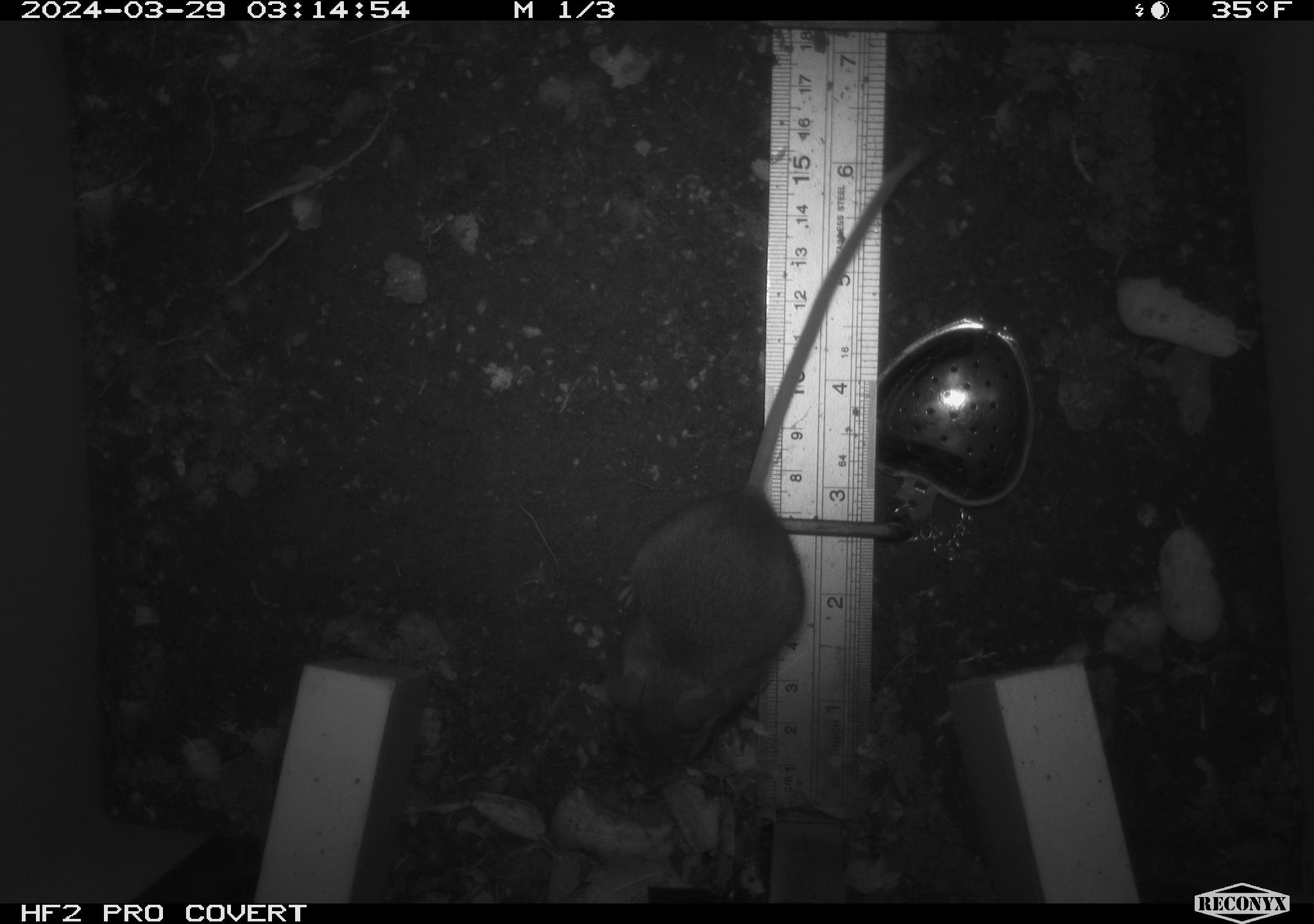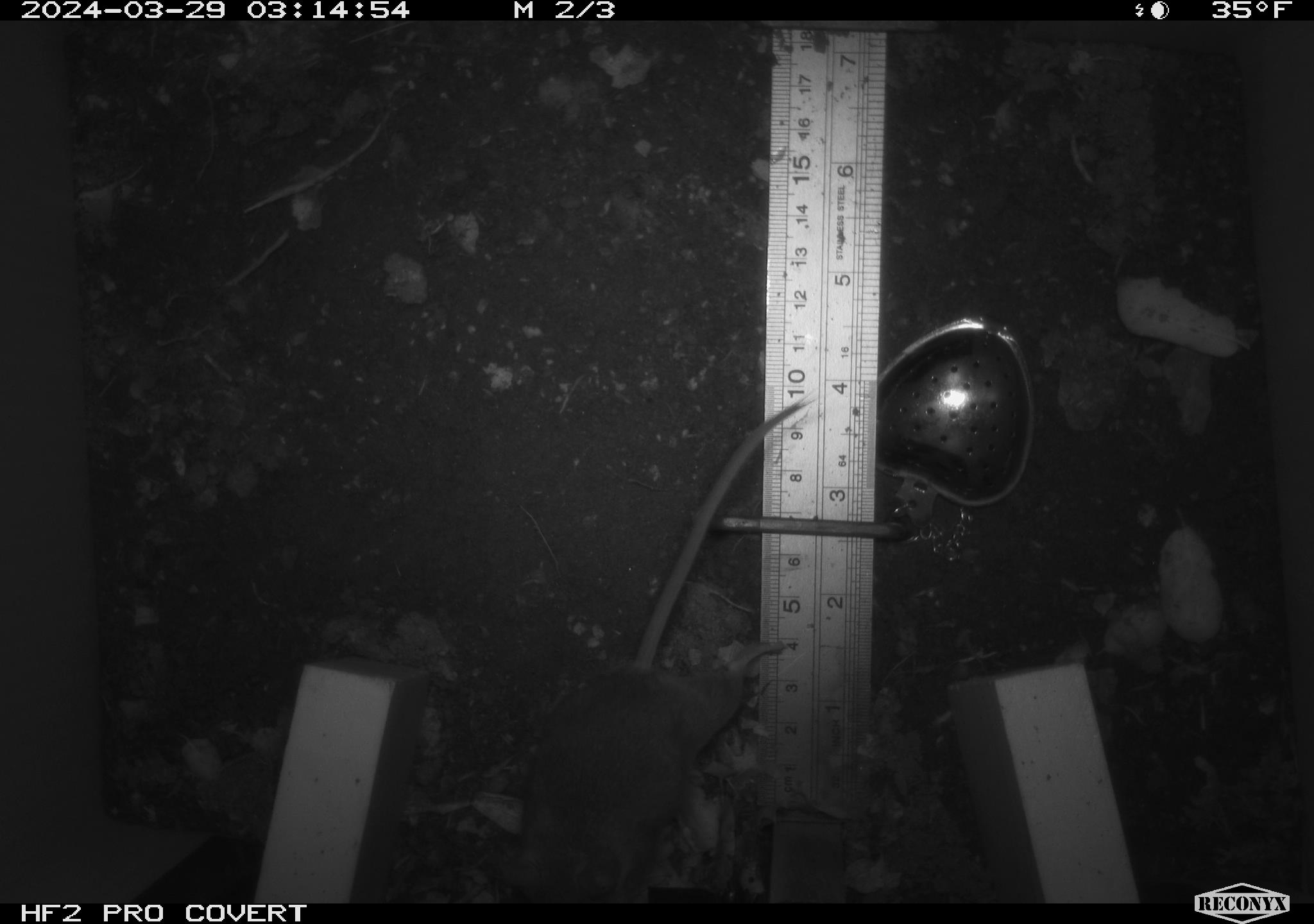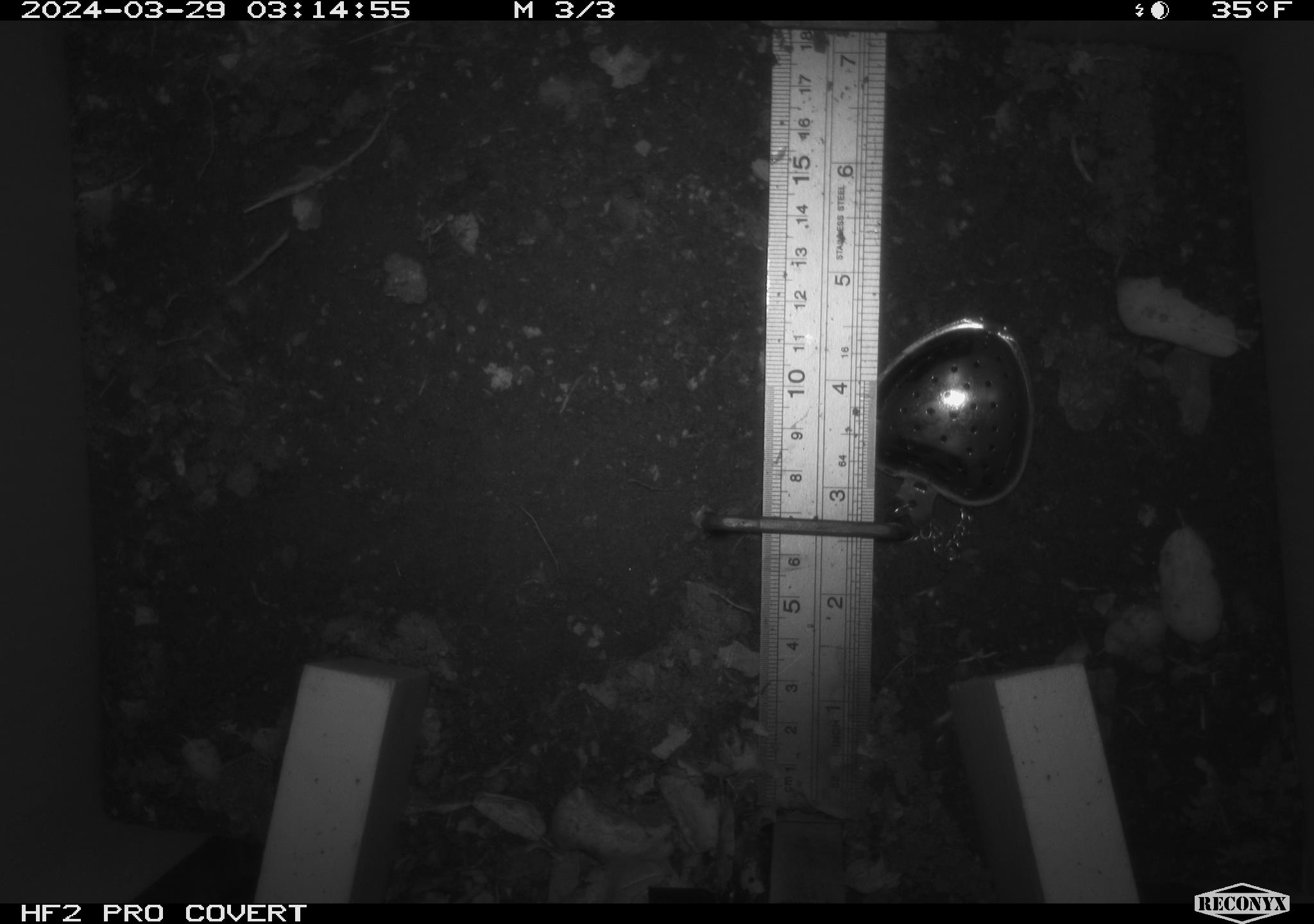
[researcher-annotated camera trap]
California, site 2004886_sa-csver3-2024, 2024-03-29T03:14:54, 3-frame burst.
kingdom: Animalia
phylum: Chordata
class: Mammalia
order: Rodentia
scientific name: Rodentia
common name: rodent